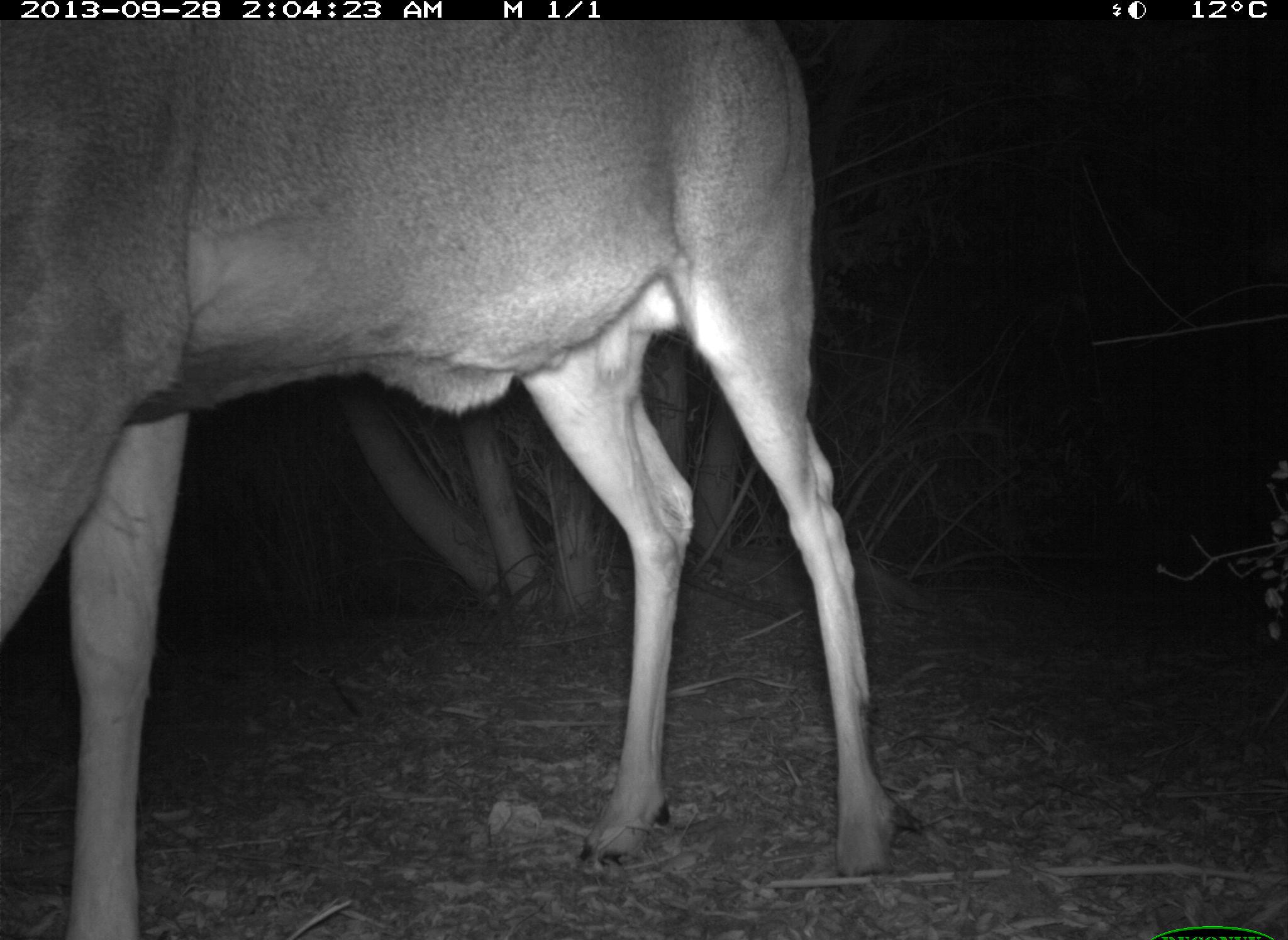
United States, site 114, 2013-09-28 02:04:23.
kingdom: Animalia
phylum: Chordata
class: Mammalia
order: Artiodactyla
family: Cervidae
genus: Odocoileus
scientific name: Odocoileus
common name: deer